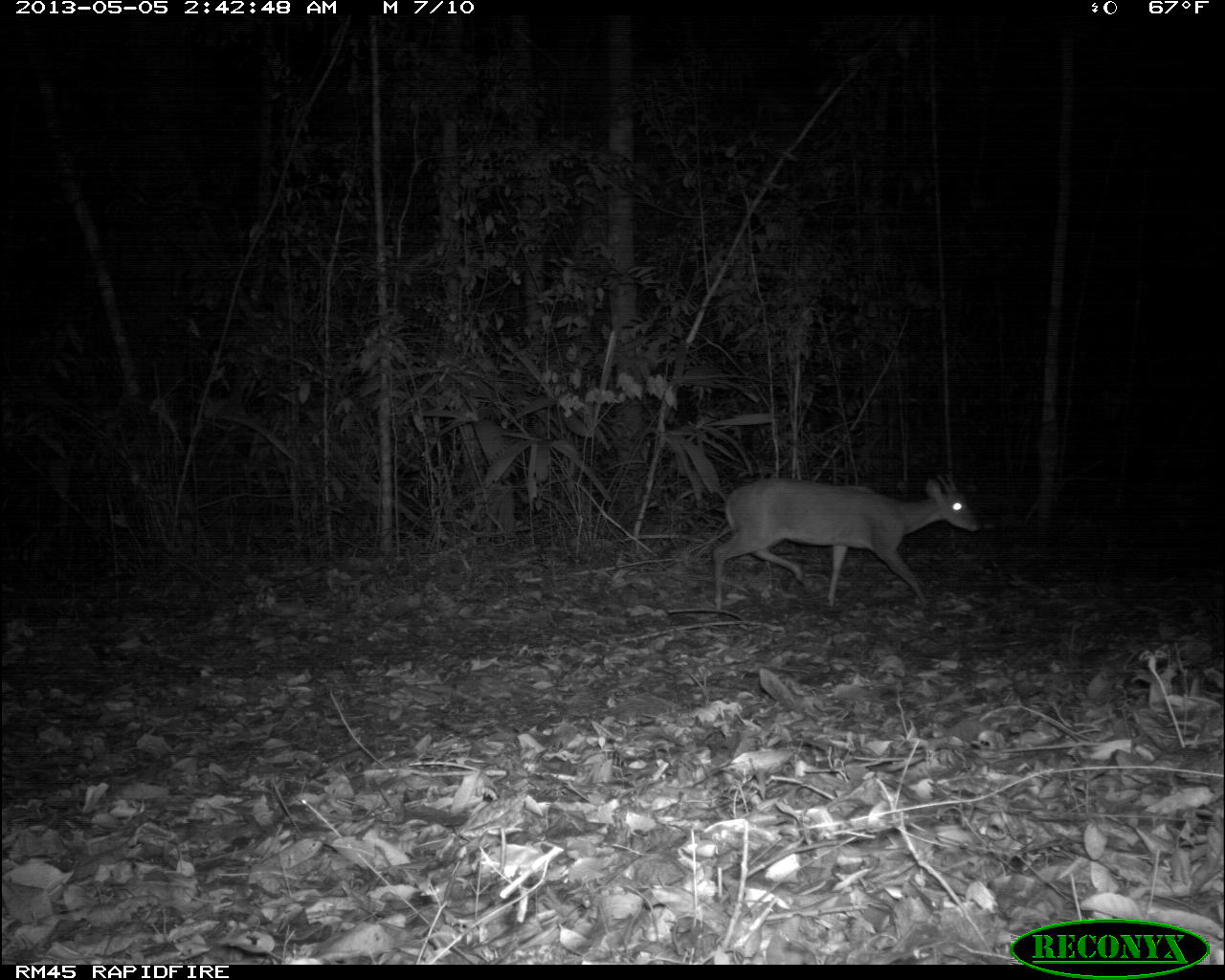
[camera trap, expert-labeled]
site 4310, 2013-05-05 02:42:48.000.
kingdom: Animalia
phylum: Chordata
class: Mammalia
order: Artiodactyla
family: Cervidae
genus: Mazama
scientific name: Mazama temama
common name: central american red brocket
Mazama temama (central american red brocket), count 1, sex male.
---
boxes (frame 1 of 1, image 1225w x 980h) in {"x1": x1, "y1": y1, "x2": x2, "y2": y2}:
mazama temama: {"x1": 710, "y1": 470, "x2": 983, "y2": 611}